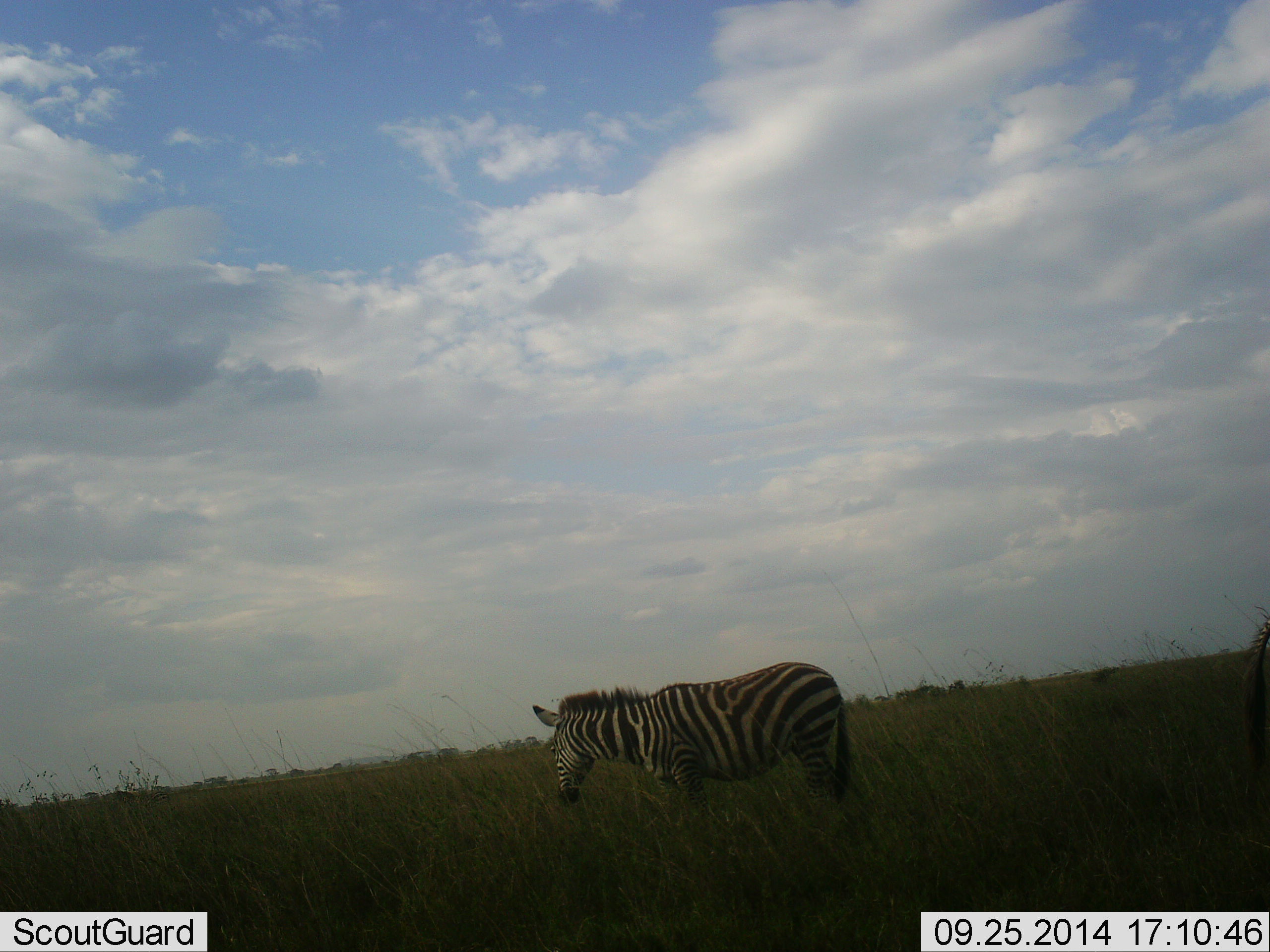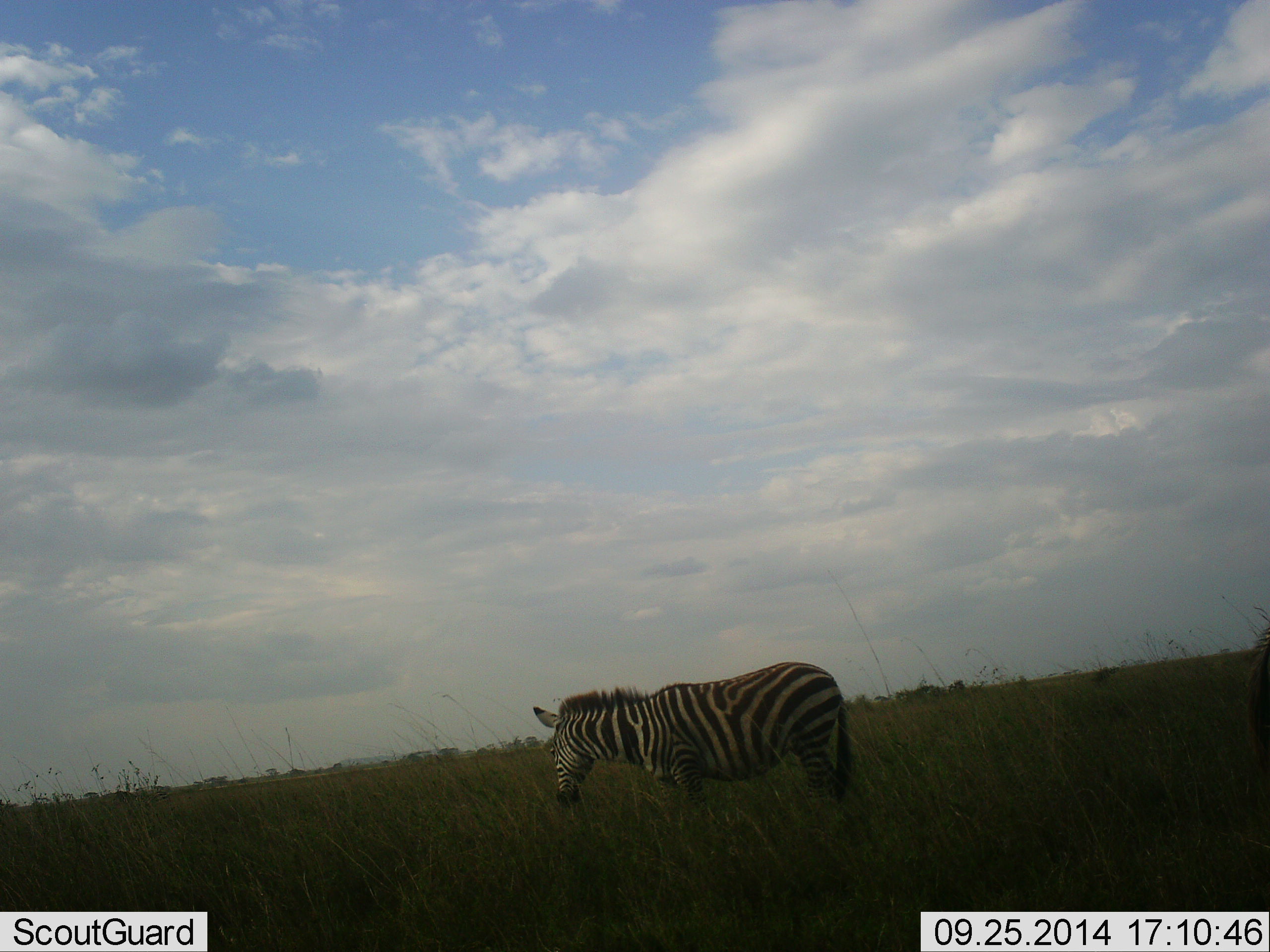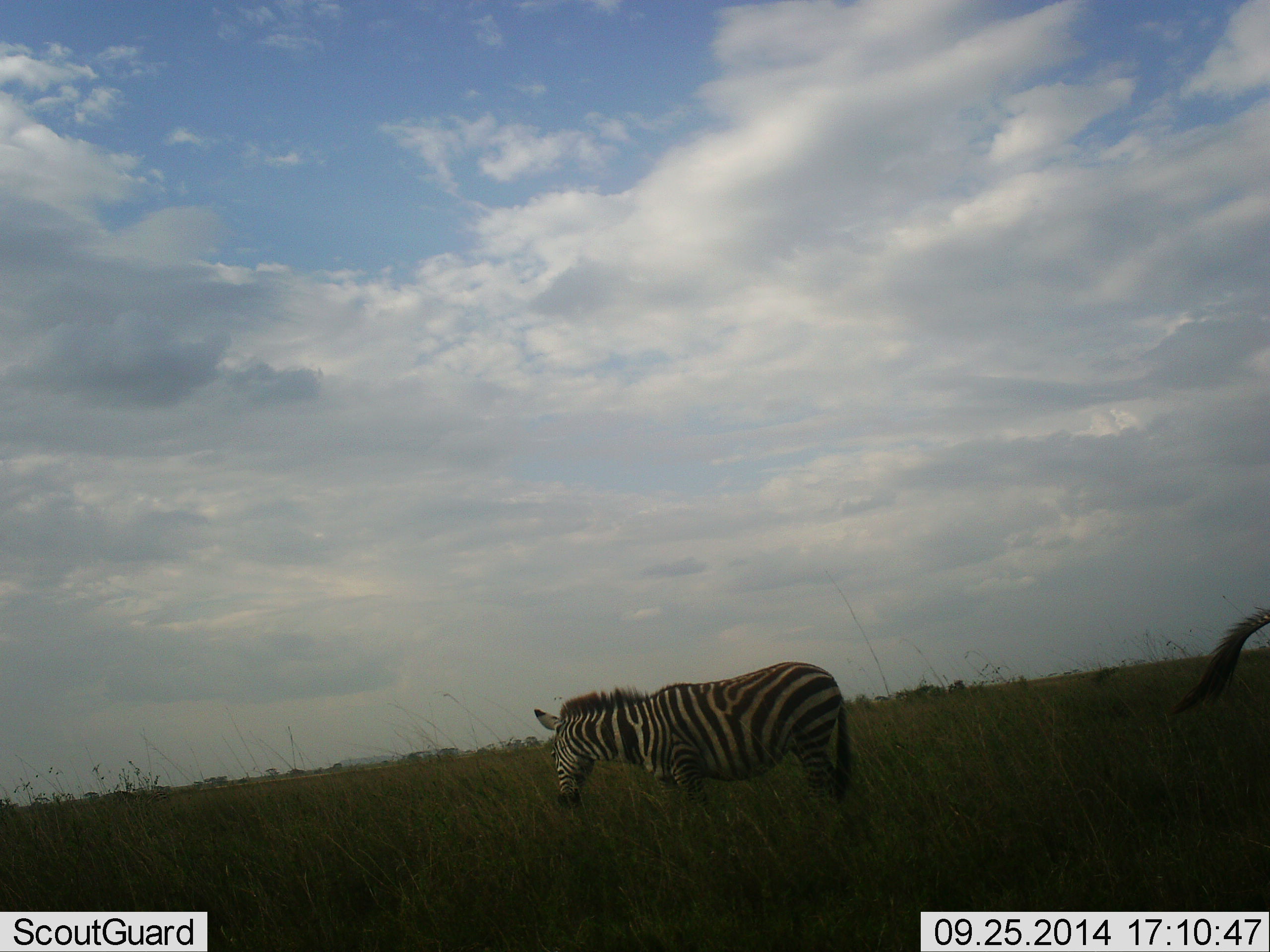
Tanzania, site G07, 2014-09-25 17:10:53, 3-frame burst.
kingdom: Animalia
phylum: Chordata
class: Mammalia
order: Perissodactyla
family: Equidae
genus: Equus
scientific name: Equus quagga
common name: plains zebra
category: zebra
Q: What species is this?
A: Zebra (plains zebra) (Equus quagga).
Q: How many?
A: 2.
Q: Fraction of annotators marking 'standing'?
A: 50%.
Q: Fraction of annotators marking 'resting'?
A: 0%.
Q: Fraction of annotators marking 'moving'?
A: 20%.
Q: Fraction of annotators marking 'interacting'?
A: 0%.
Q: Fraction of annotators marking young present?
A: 0%.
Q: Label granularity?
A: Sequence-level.